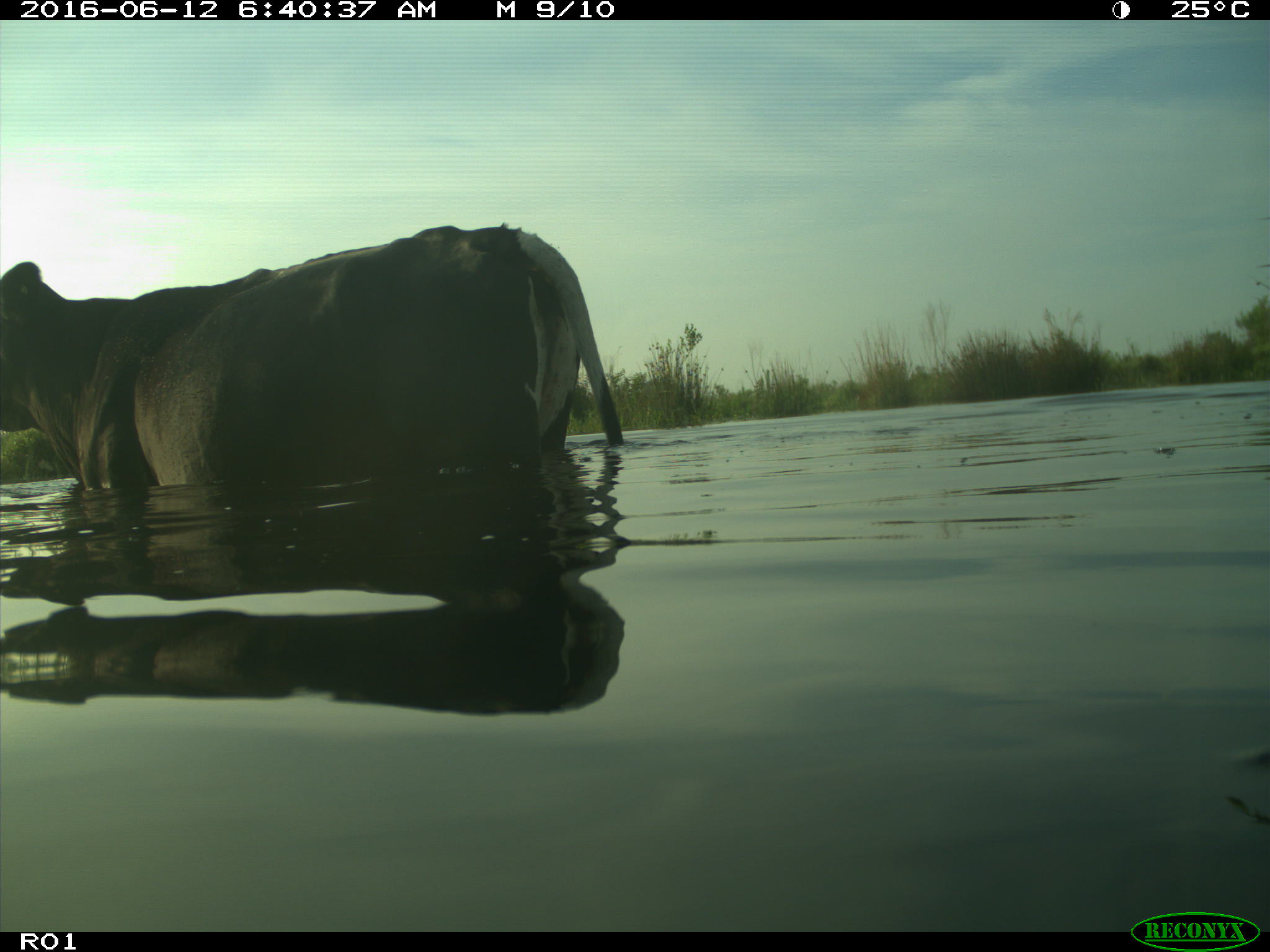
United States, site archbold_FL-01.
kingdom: Animalia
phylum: Chordata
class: Mammalia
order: Artiodactyla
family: Bovidae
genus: Bos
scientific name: Bos taurus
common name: domestic cow